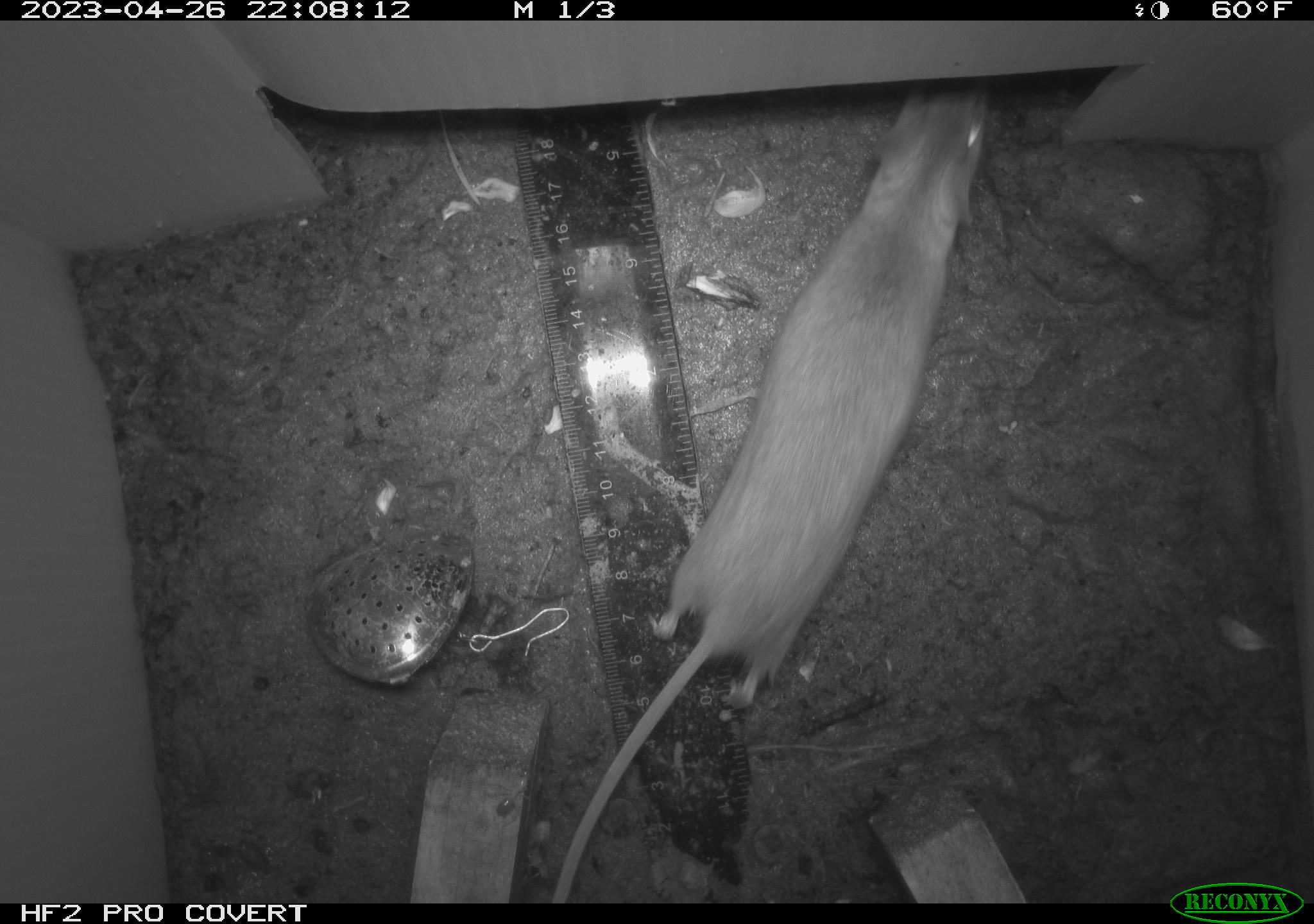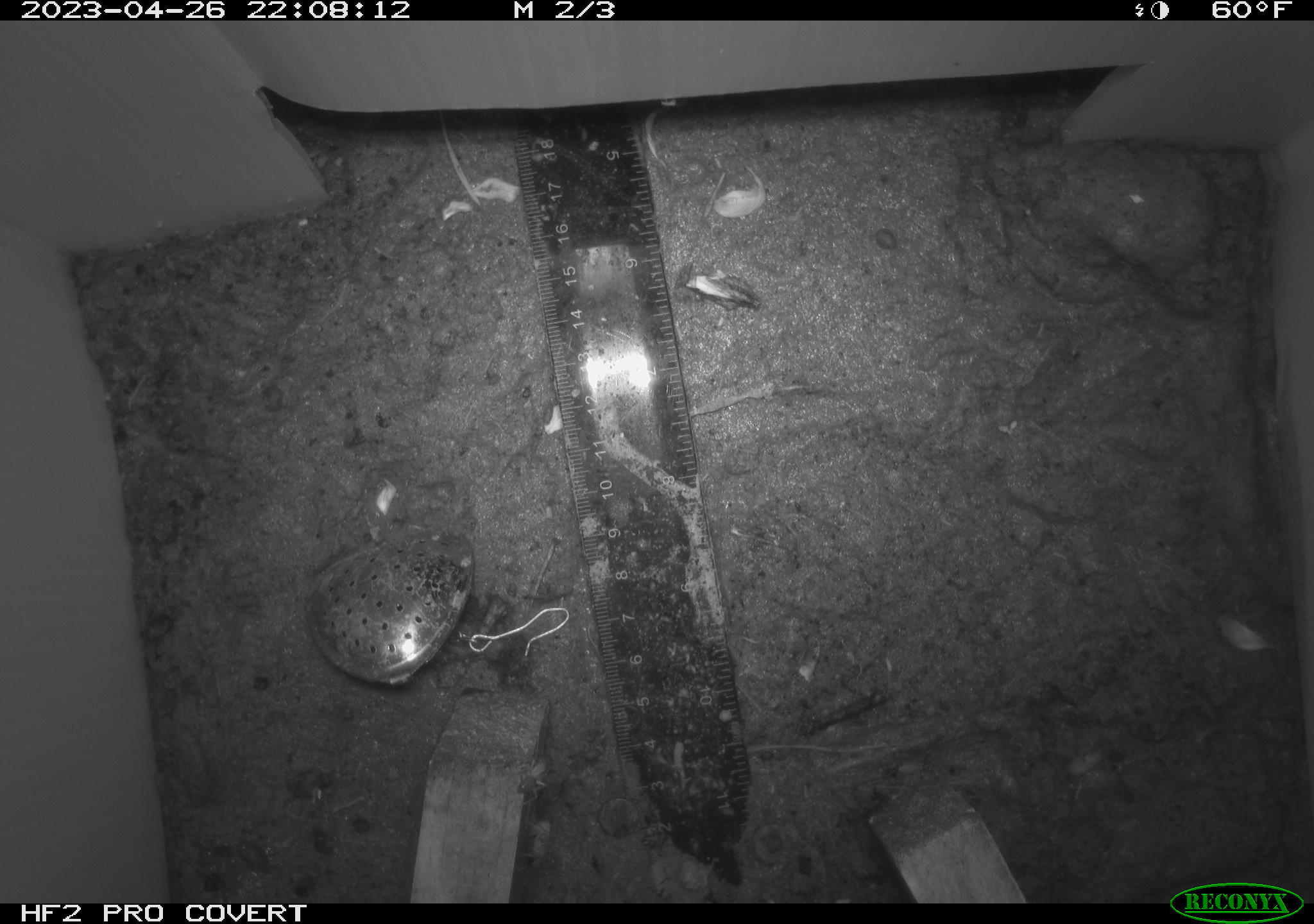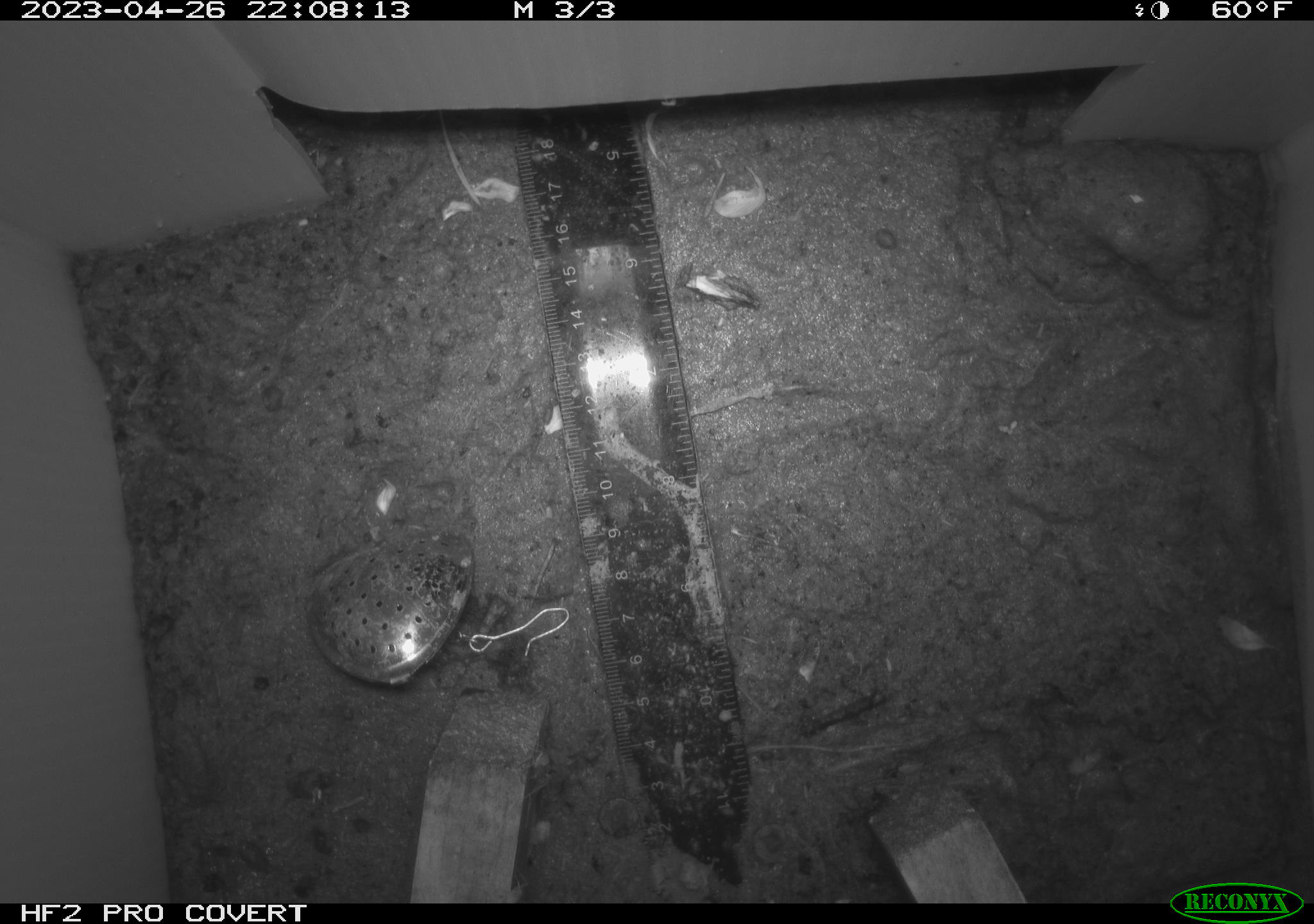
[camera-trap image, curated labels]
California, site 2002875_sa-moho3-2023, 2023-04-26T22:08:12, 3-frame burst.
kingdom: Animalia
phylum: Chordata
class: Mammalia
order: Rodentia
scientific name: Rodentia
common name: mouse species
Mouse species (Rodentia).